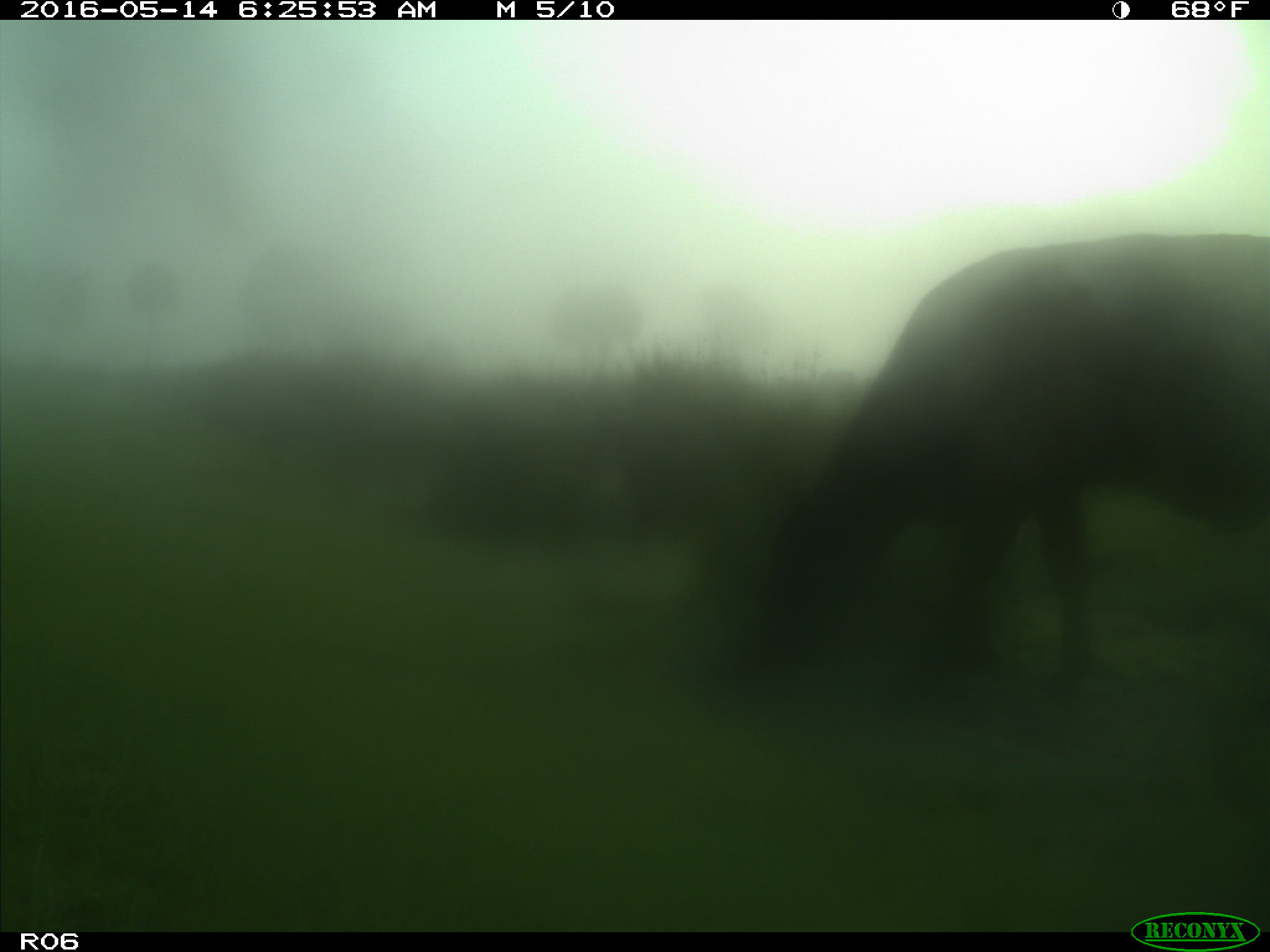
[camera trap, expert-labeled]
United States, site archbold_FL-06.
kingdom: Animalia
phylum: Chordata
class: Mammalia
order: Artiodactyla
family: Bovidae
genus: Bos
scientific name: Bos taurus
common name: domestic cow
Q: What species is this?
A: Bos taurus (domestic cow).